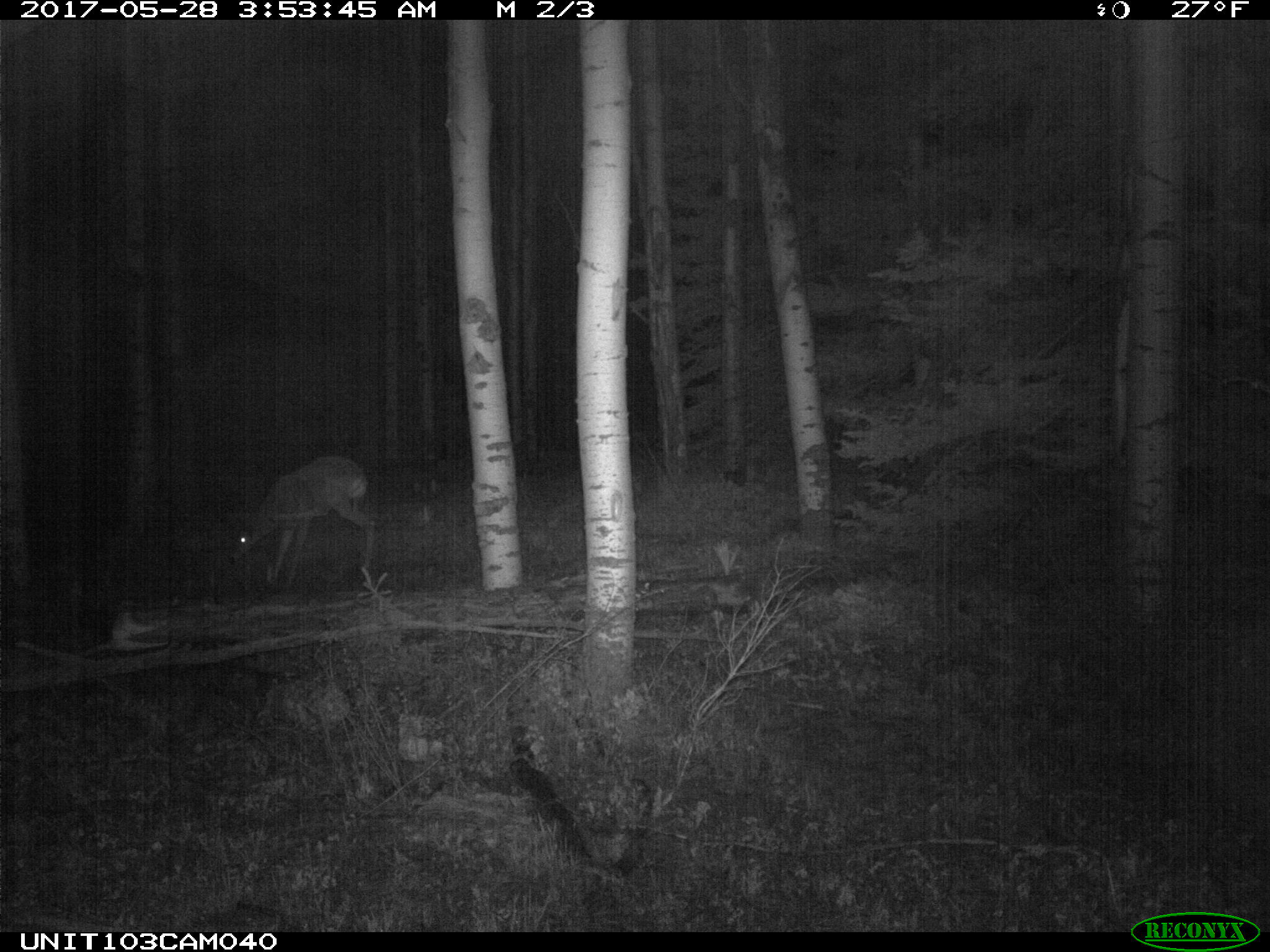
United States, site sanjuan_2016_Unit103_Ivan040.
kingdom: Animalia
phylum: Chordata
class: Mammalia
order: Artiodactyla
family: Cervidae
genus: Odocoileus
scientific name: Odocoileus hemionus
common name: mule deer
Odocoileus hemionus (mule deer).